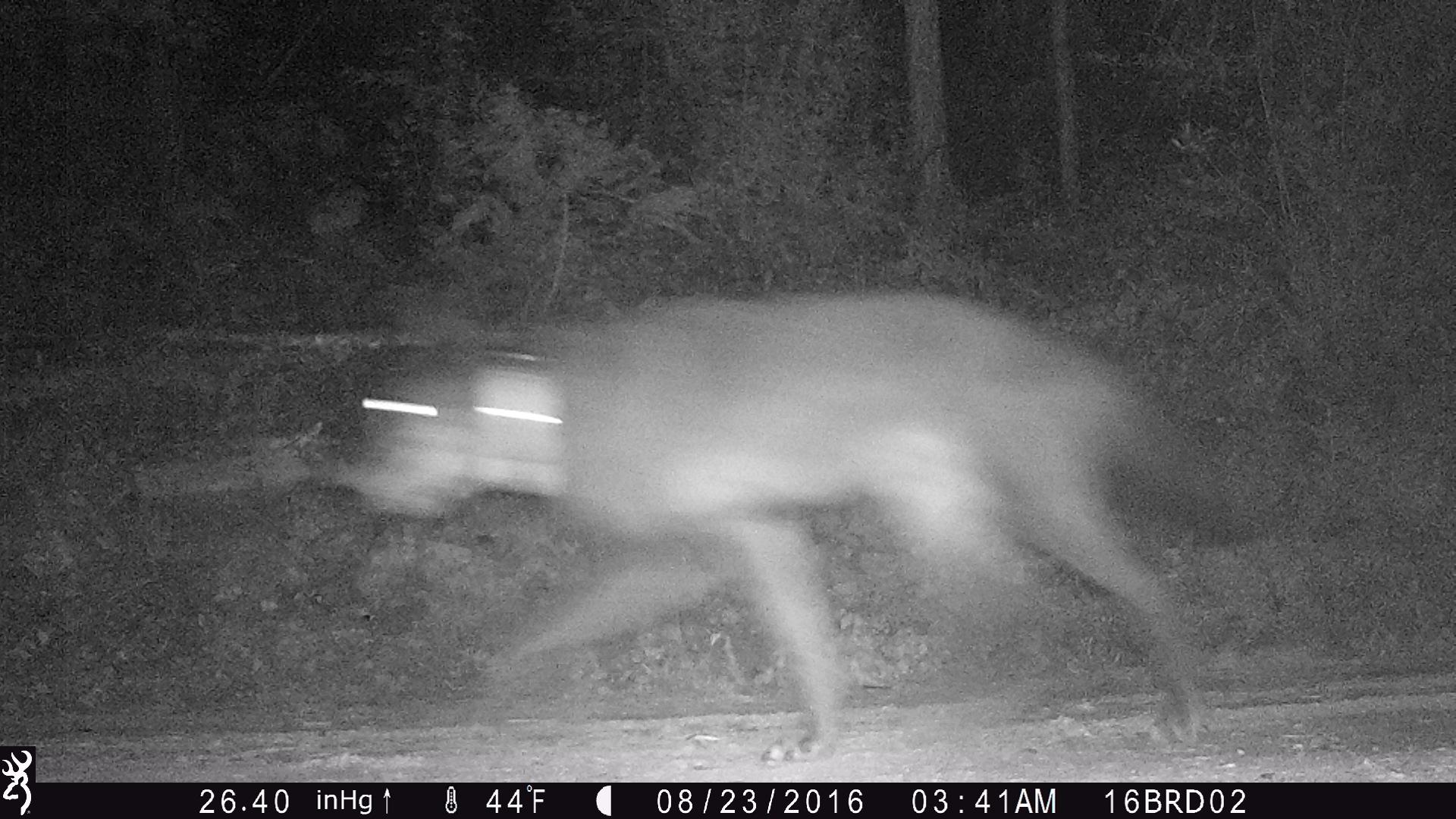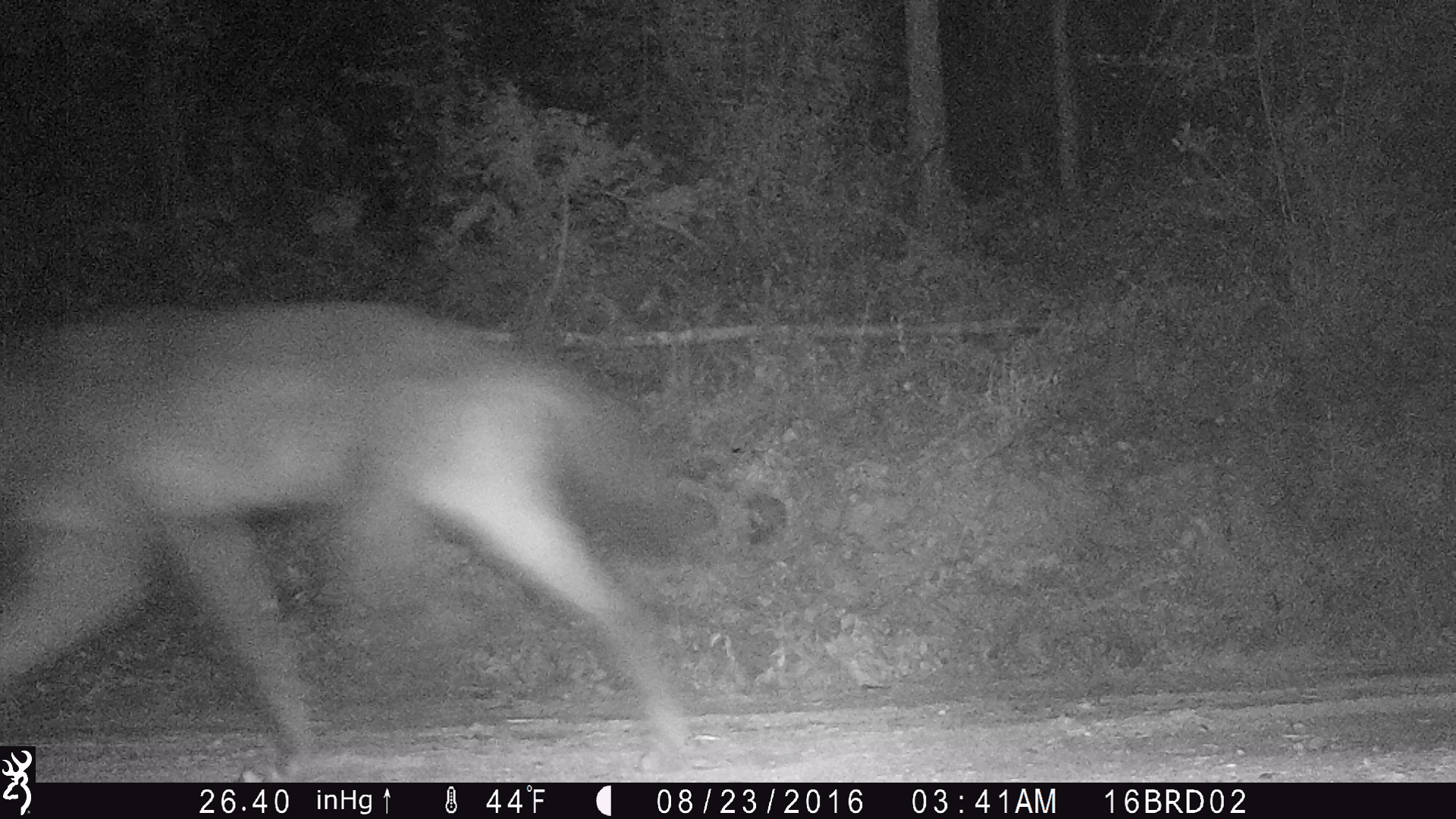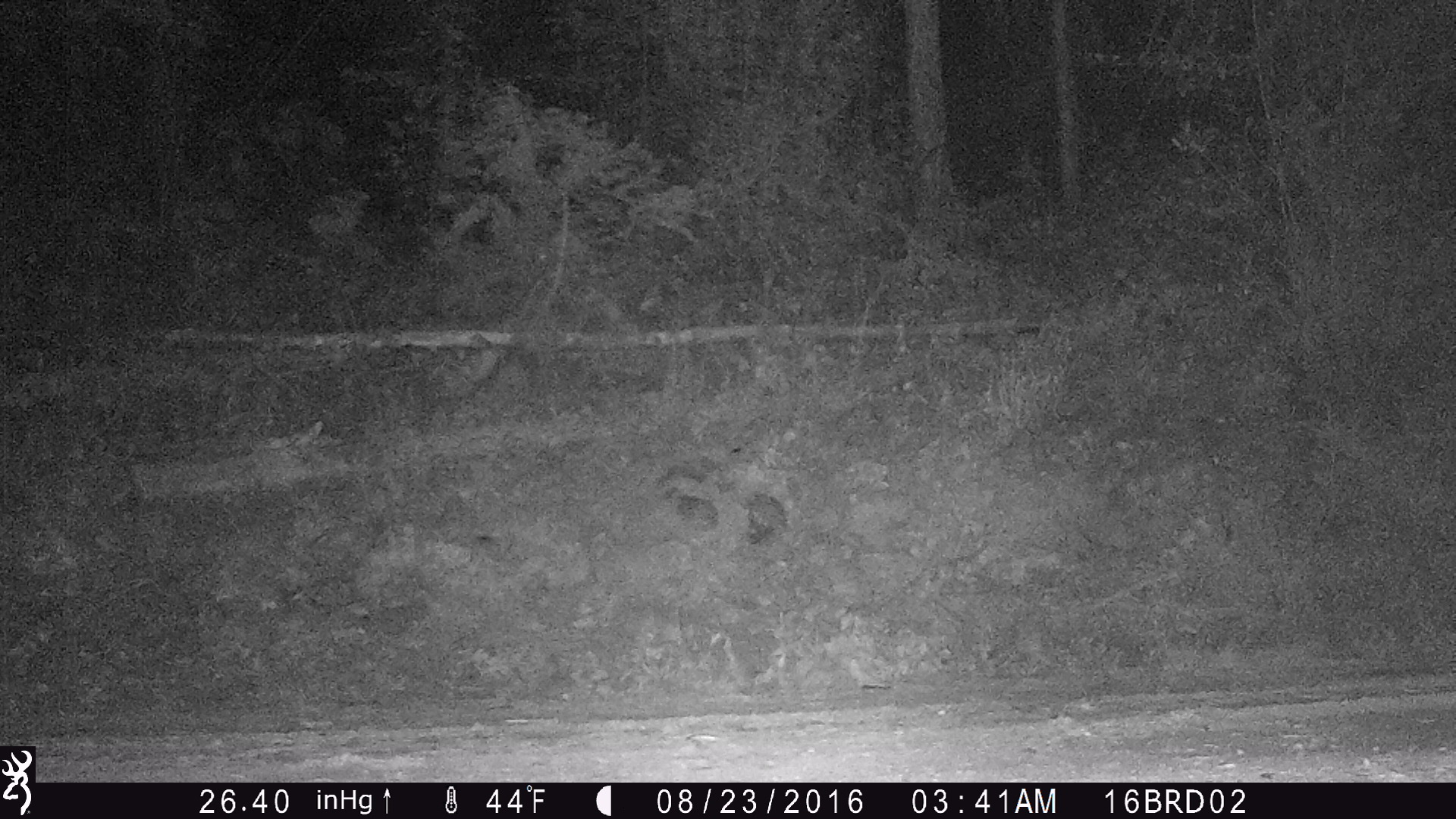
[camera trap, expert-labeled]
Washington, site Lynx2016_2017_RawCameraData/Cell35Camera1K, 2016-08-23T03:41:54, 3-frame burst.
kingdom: Animalia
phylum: Chordata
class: Mammalia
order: Carnivora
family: Canidae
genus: Canis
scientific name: Canis lupus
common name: gray wolf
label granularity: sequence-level